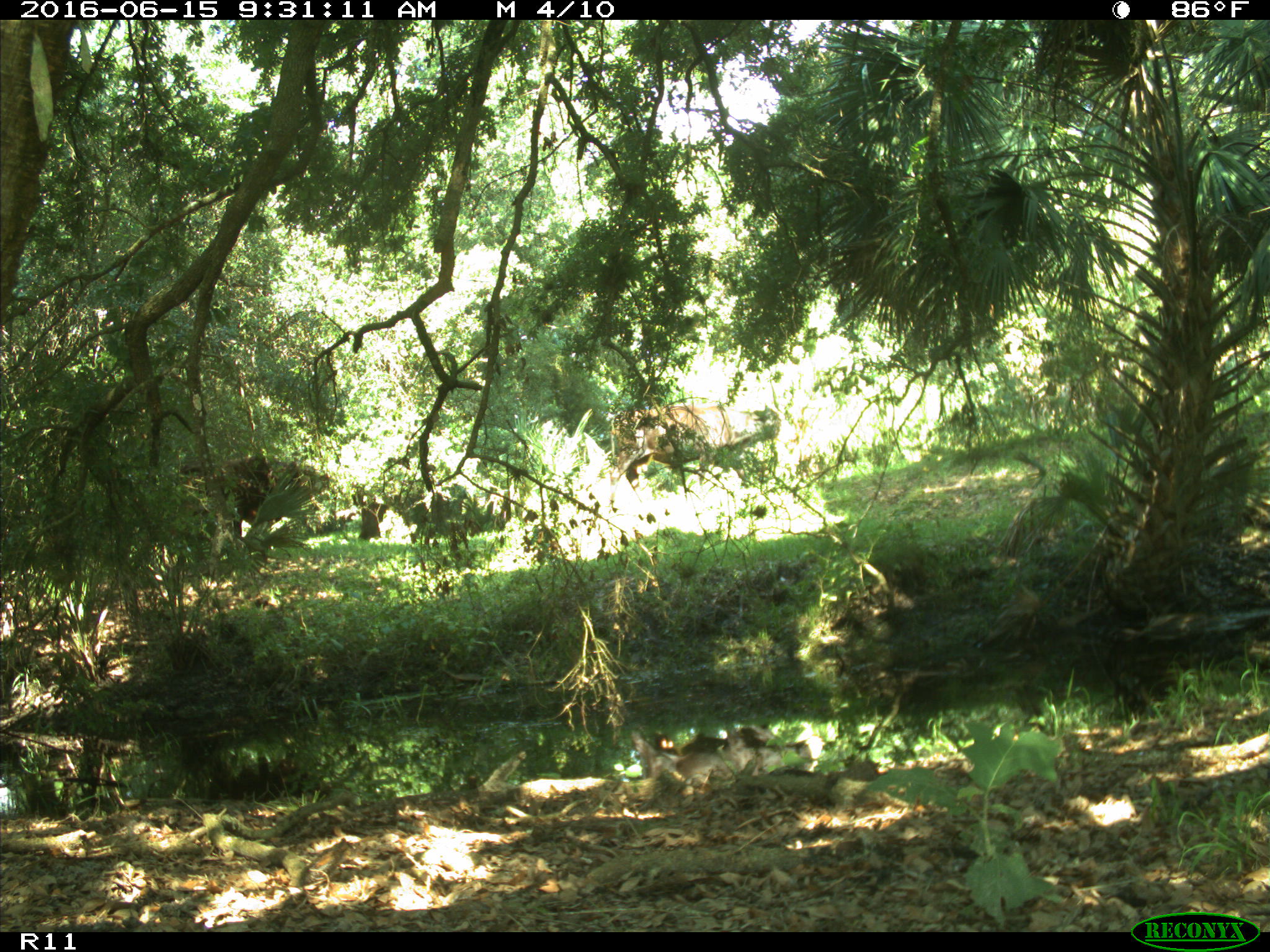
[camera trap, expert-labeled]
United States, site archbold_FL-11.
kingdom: Animalia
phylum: Chordata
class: Mammalia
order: Artiodactyla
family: Bovidae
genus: Bos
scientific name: Bos taurus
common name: domestic cow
Bos taurus (domestic cow).